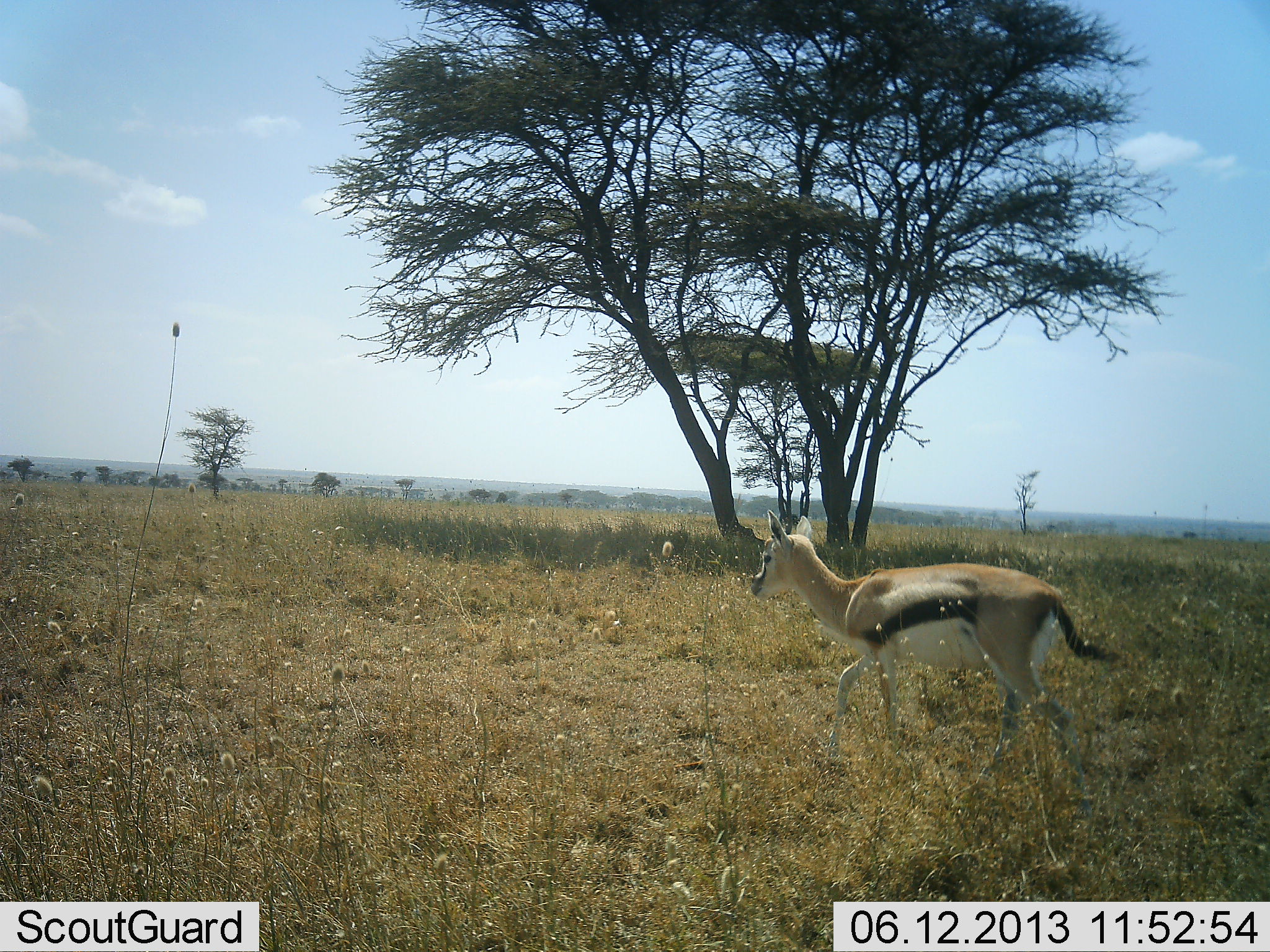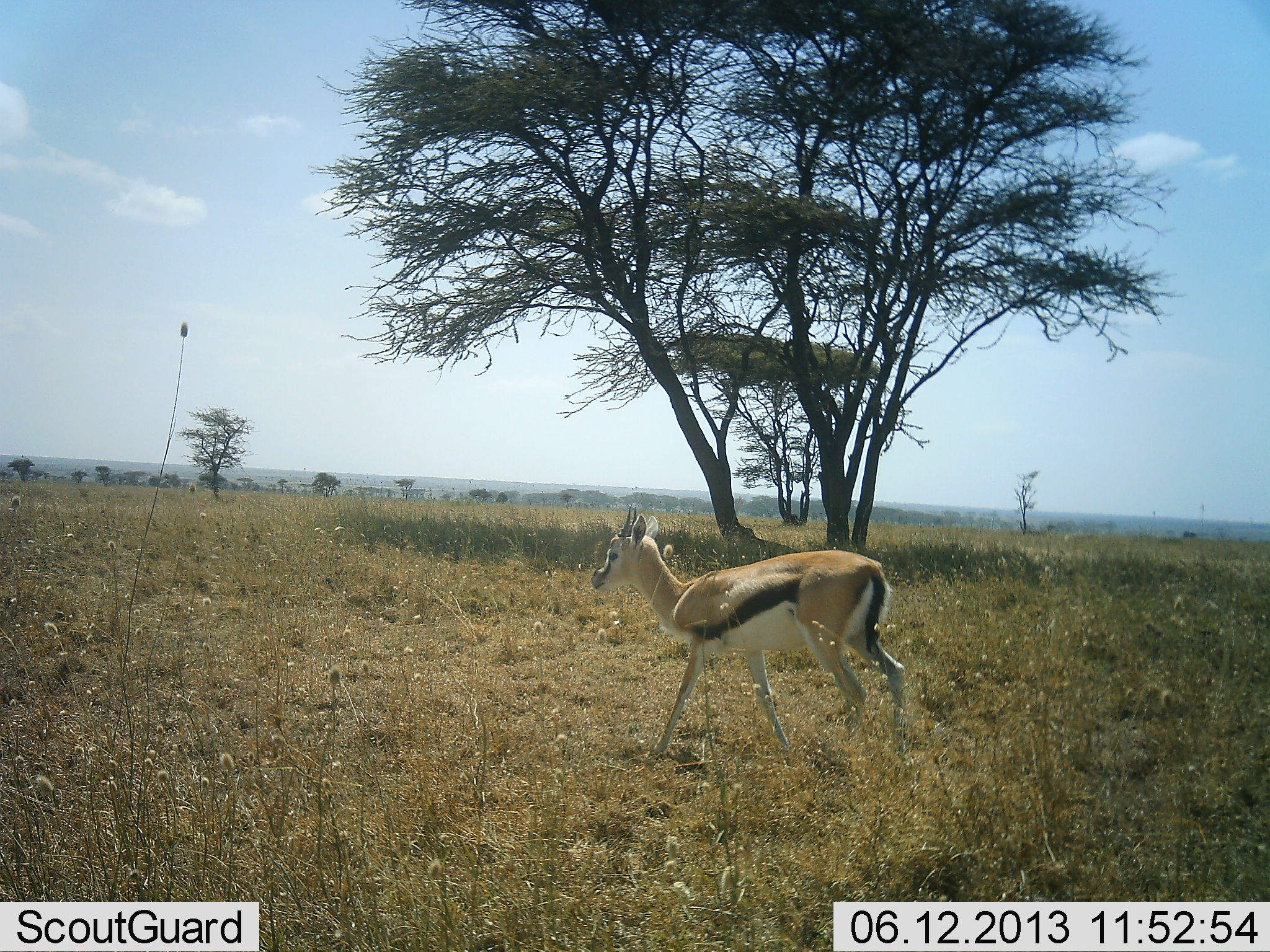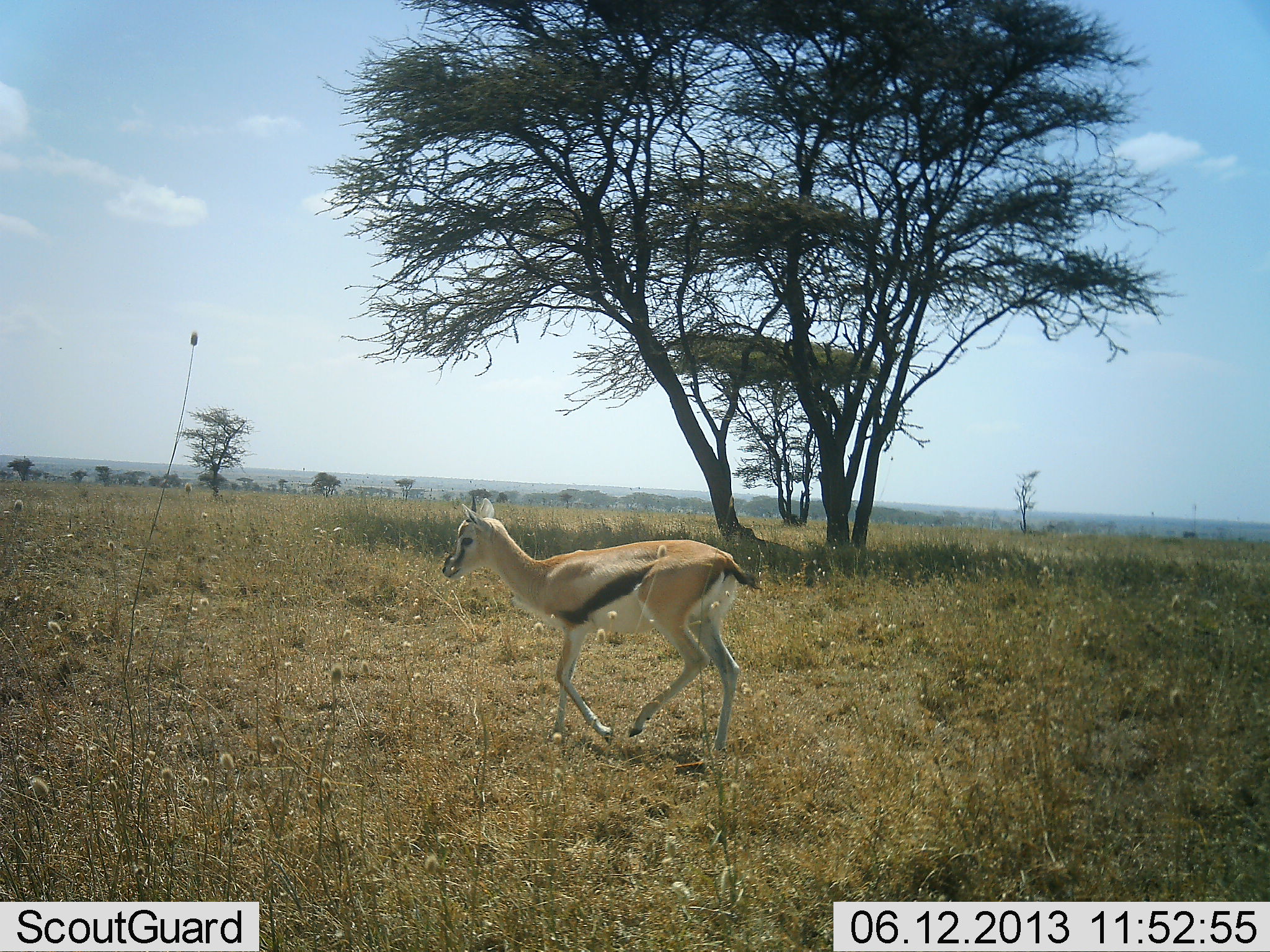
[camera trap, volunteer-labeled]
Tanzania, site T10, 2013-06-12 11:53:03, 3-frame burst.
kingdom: Animalia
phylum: Chordata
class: Mammalia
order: Artiodactyla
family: Bovidae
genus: Eudorcas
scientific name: Eudorcas thomsonii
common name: thomson's gazelle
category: gazellethomsons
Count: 1.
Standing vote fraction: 12%.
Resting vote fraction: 0%.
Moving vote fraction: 92%.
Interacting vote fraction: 0%.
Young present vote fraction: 8%.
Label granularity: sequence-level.